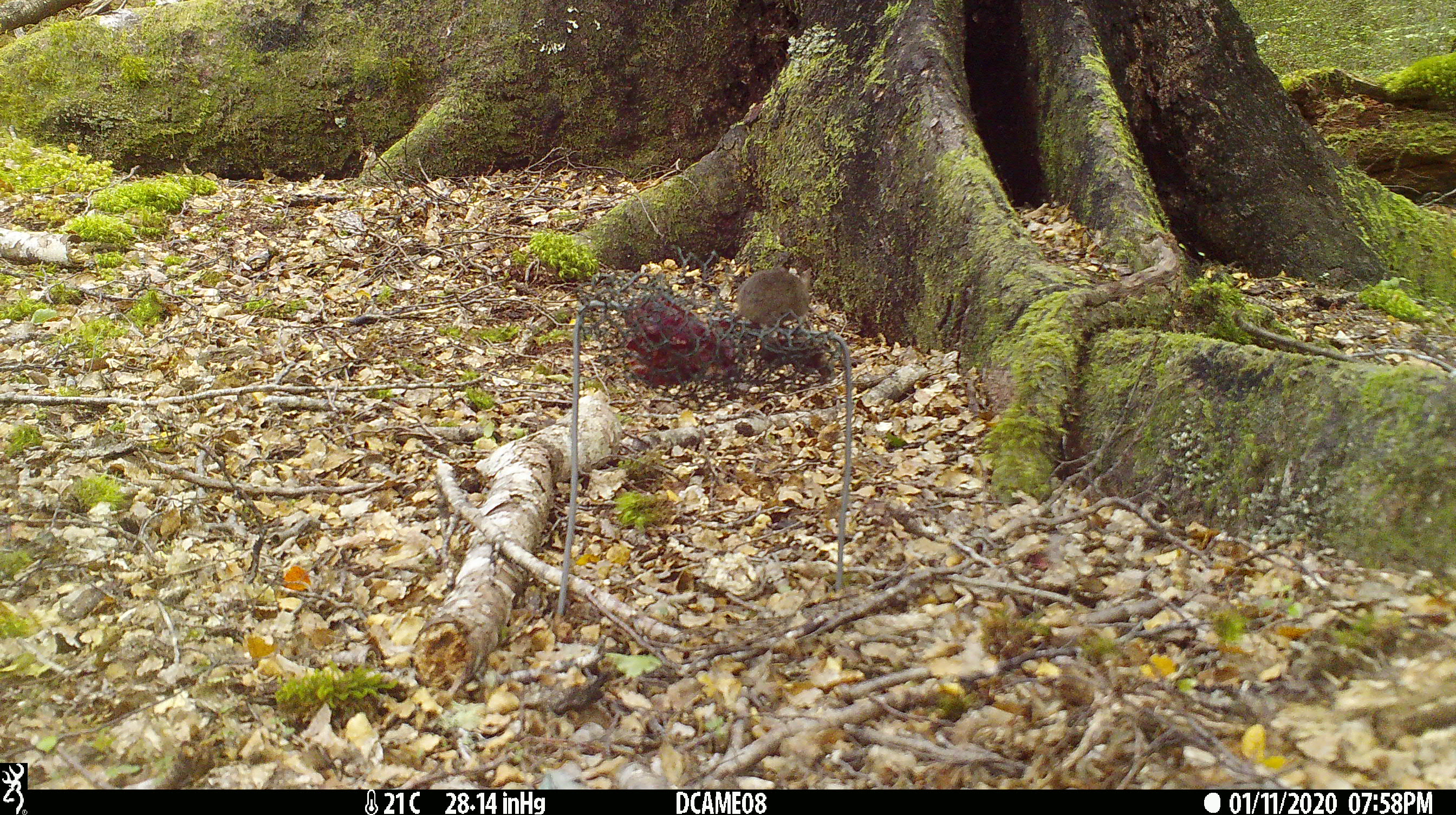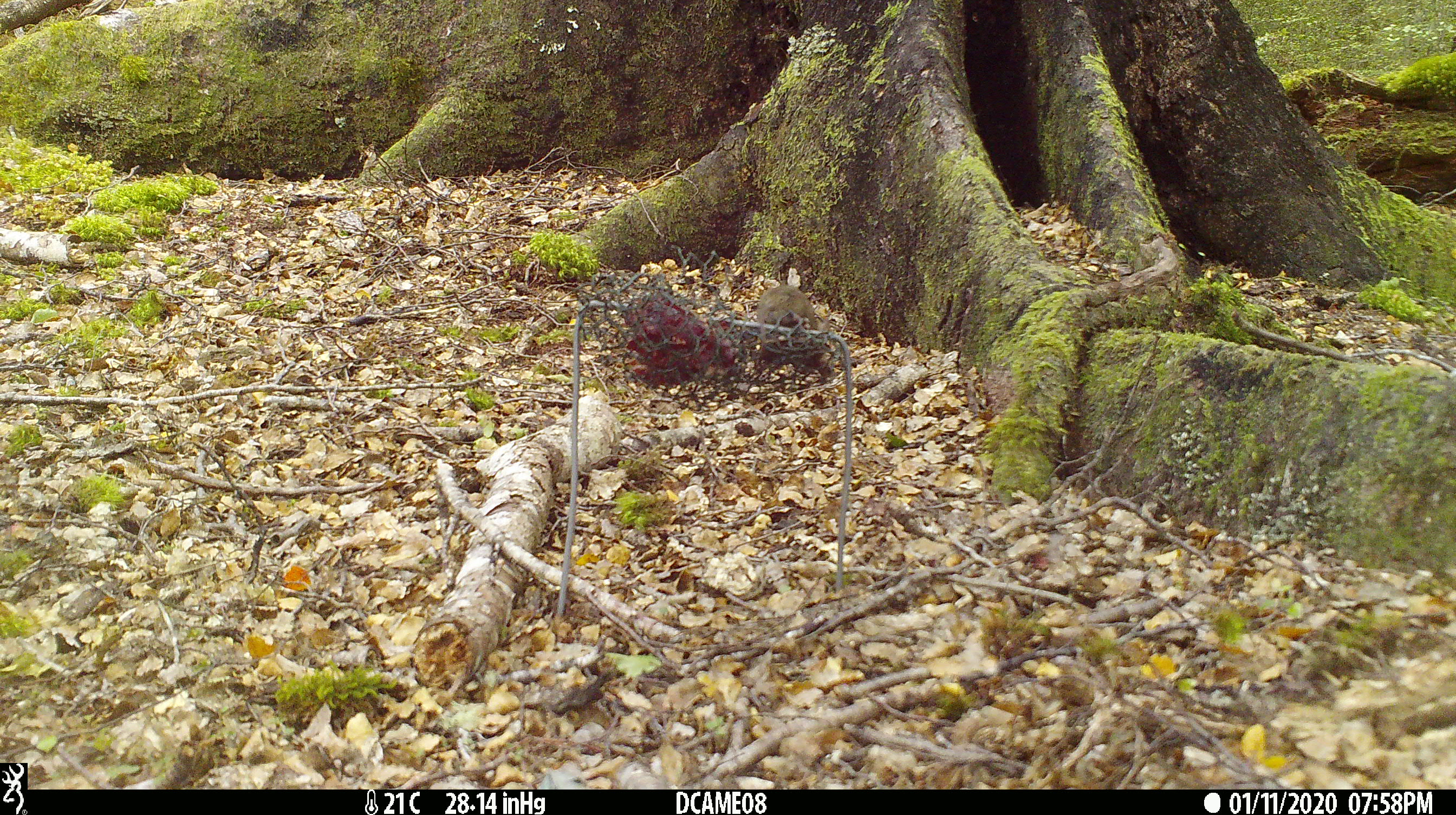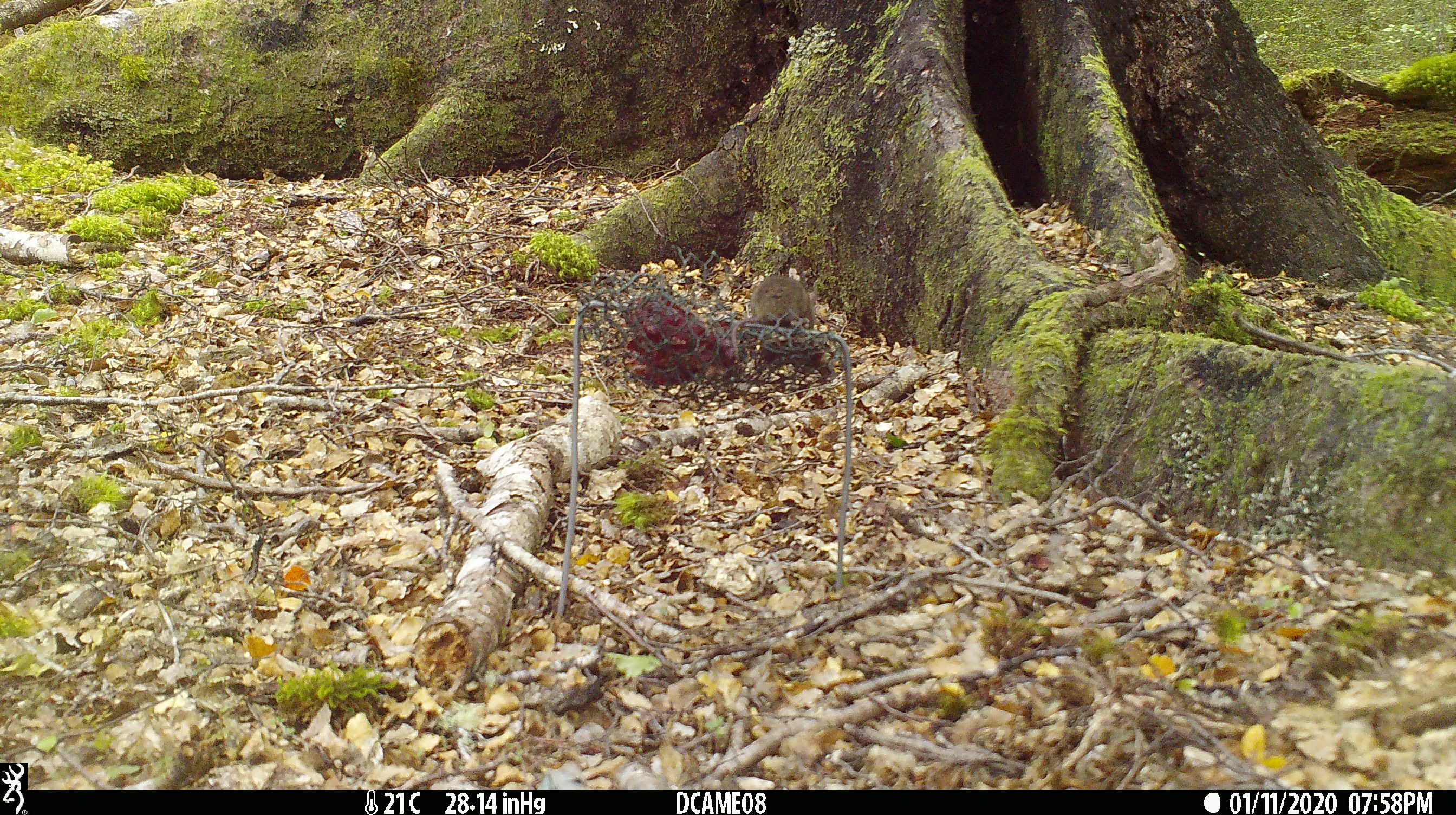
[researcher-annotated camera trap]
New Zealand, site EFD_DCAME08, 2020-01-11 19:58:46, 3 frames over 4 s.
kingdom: Animalia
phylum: Chordata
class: Mammalia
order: Rodentia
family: Muridae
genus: Mus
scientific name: Mus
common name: mouse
Mouse (Mus).